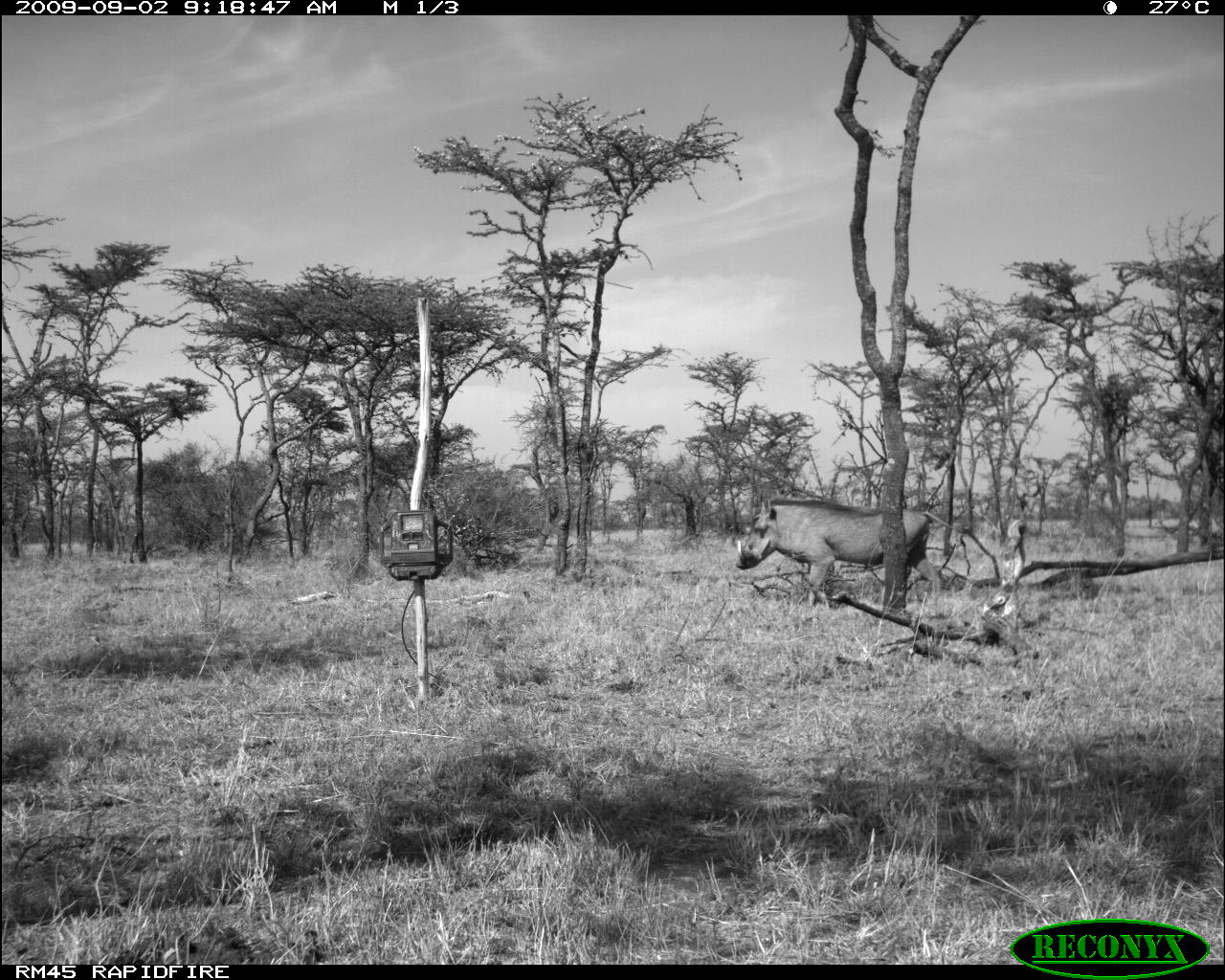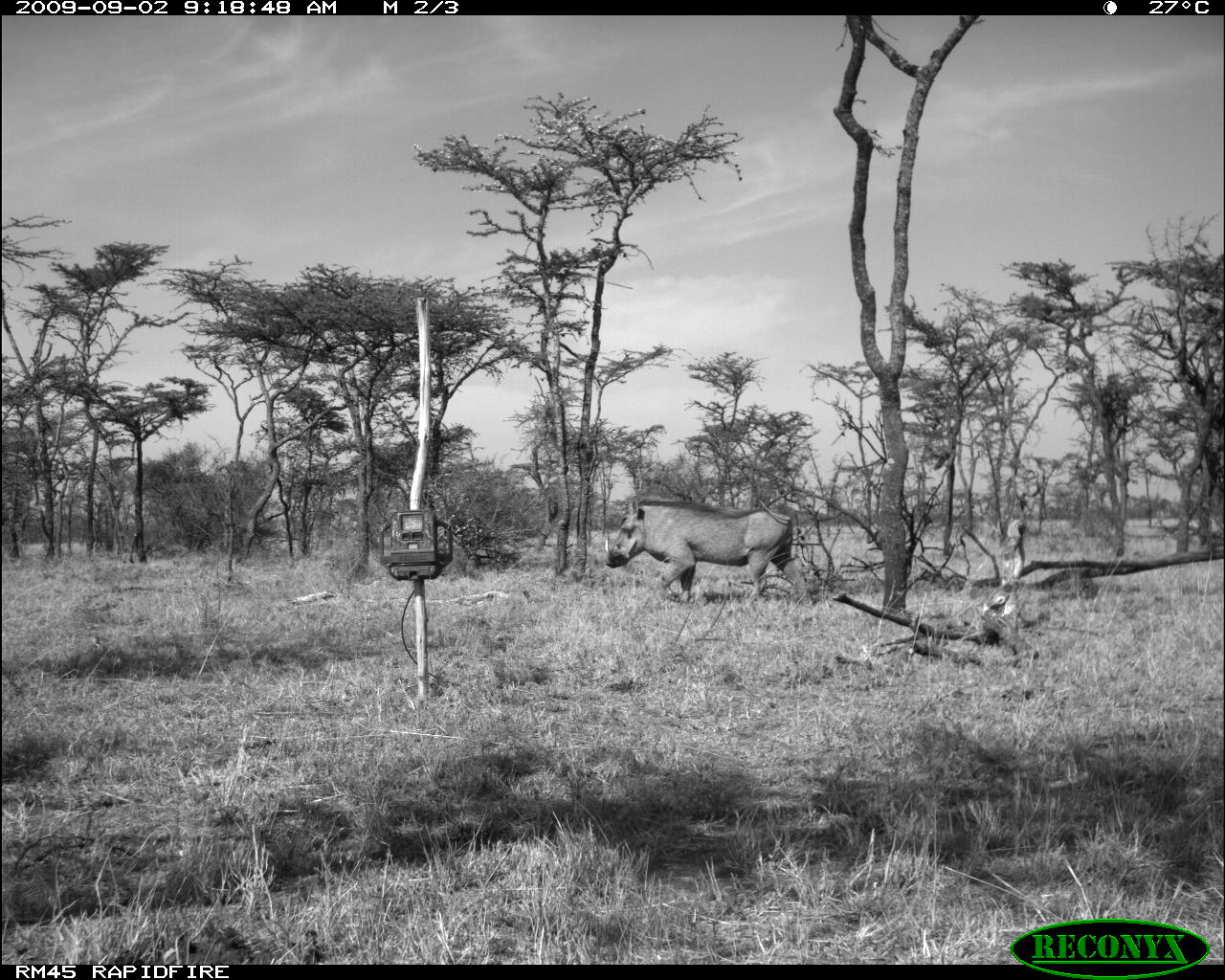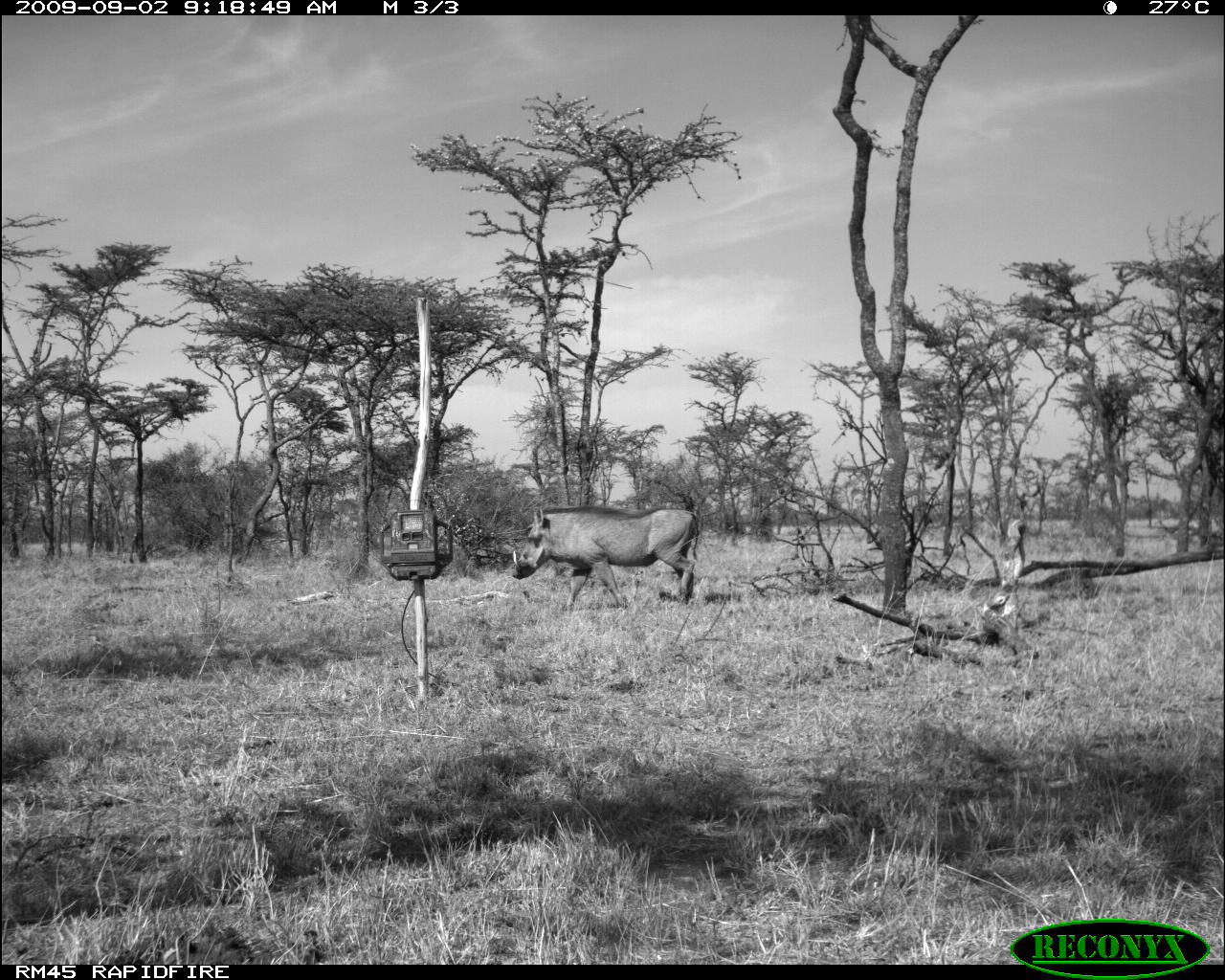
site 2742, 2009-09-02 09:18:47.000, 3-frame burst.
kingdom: Animalia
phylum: Chordata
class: Mammalia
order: Artiodactyla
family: Suidae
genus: Phacochoerus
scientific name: Phacochoerus africanus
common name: common warthog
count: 1